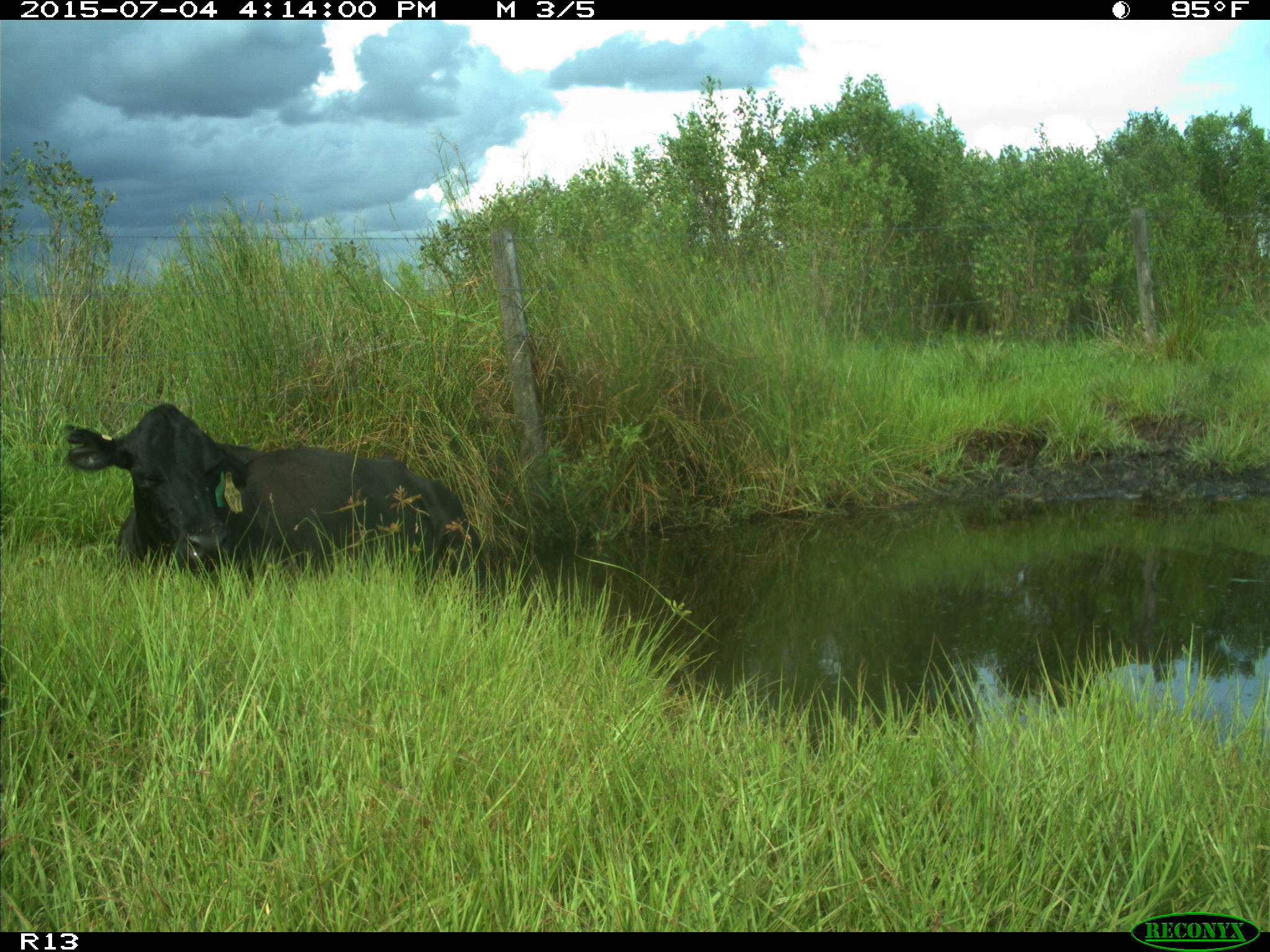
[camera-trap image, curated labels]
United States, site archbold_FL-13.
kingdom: Animalia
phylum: Chordata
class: Mammalia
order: Artiodactyla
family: Bovidae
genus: Bos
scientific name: Bos taurus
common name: domestic cow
Bos taurus (domestic cow).